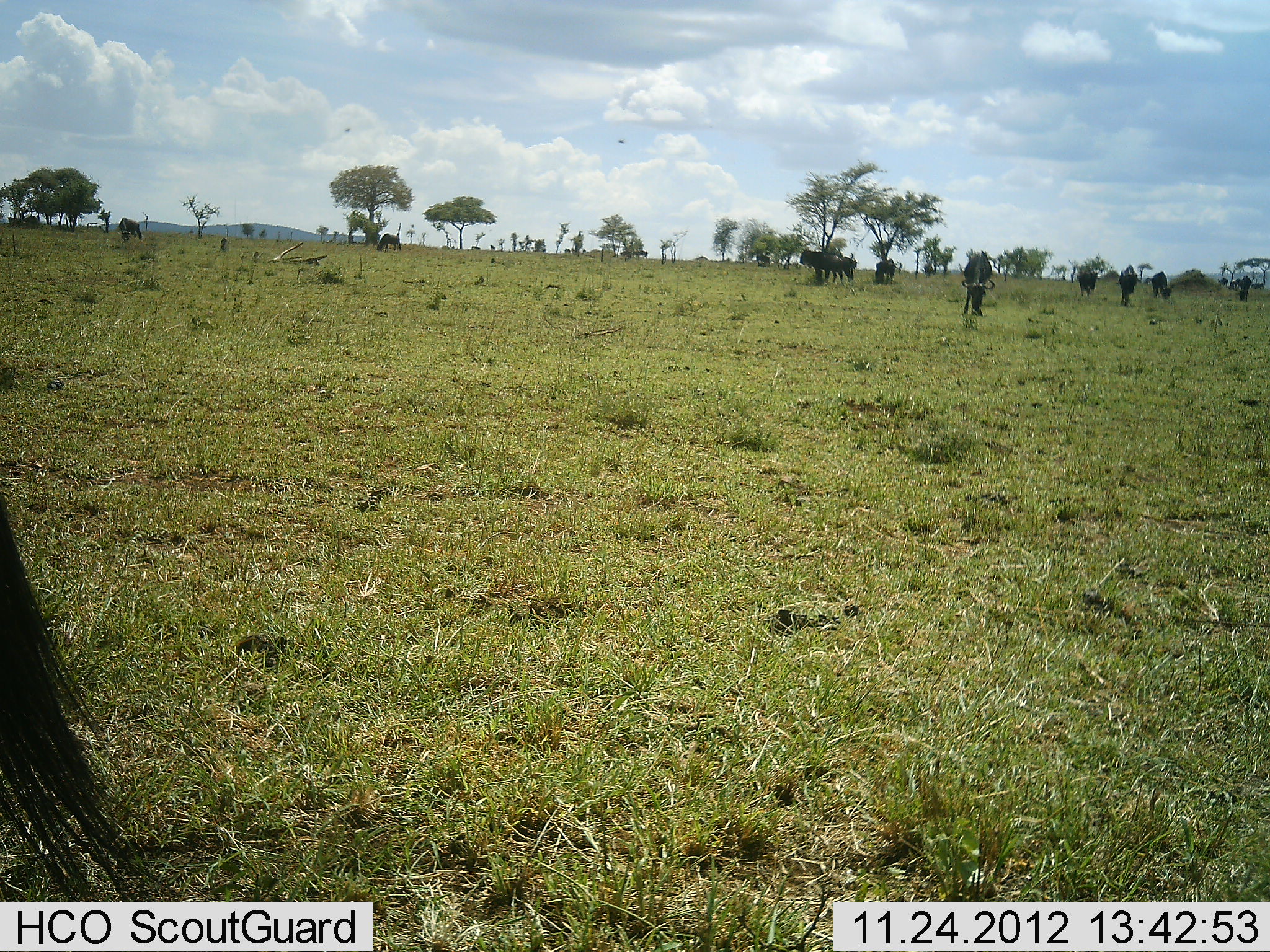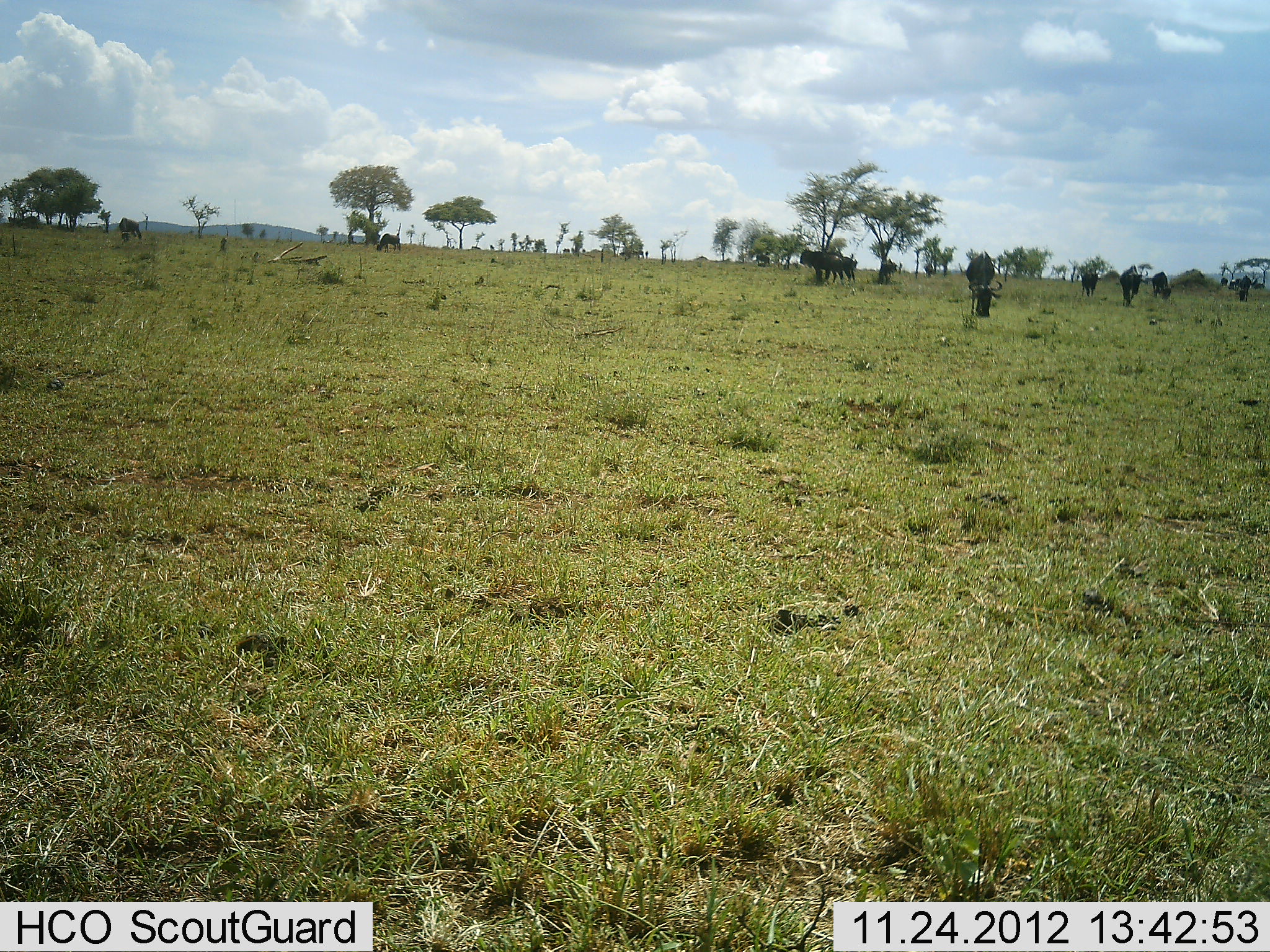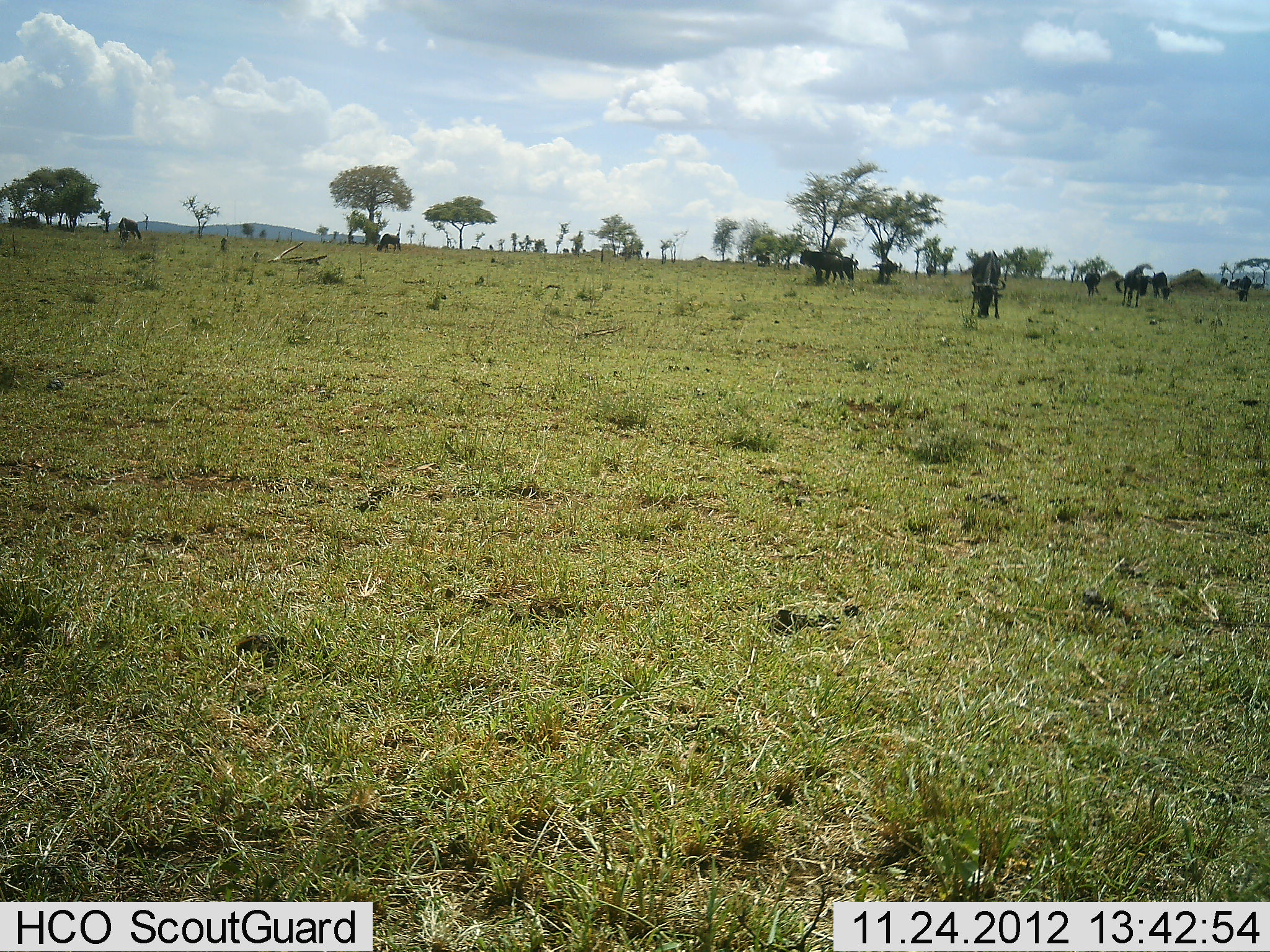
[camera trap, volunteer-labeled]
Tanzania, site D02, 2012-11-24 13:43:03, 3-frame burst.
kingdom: Animalia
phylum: Chordata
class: Mammalia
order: Artiodactyla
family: Bovidae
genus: Connochaetes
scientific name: Connochaetes taurinus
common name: blue wildebeest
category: wildebeest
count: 11-50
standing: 33%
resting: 6%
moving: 28%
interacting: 0%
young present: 0%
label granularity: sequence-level